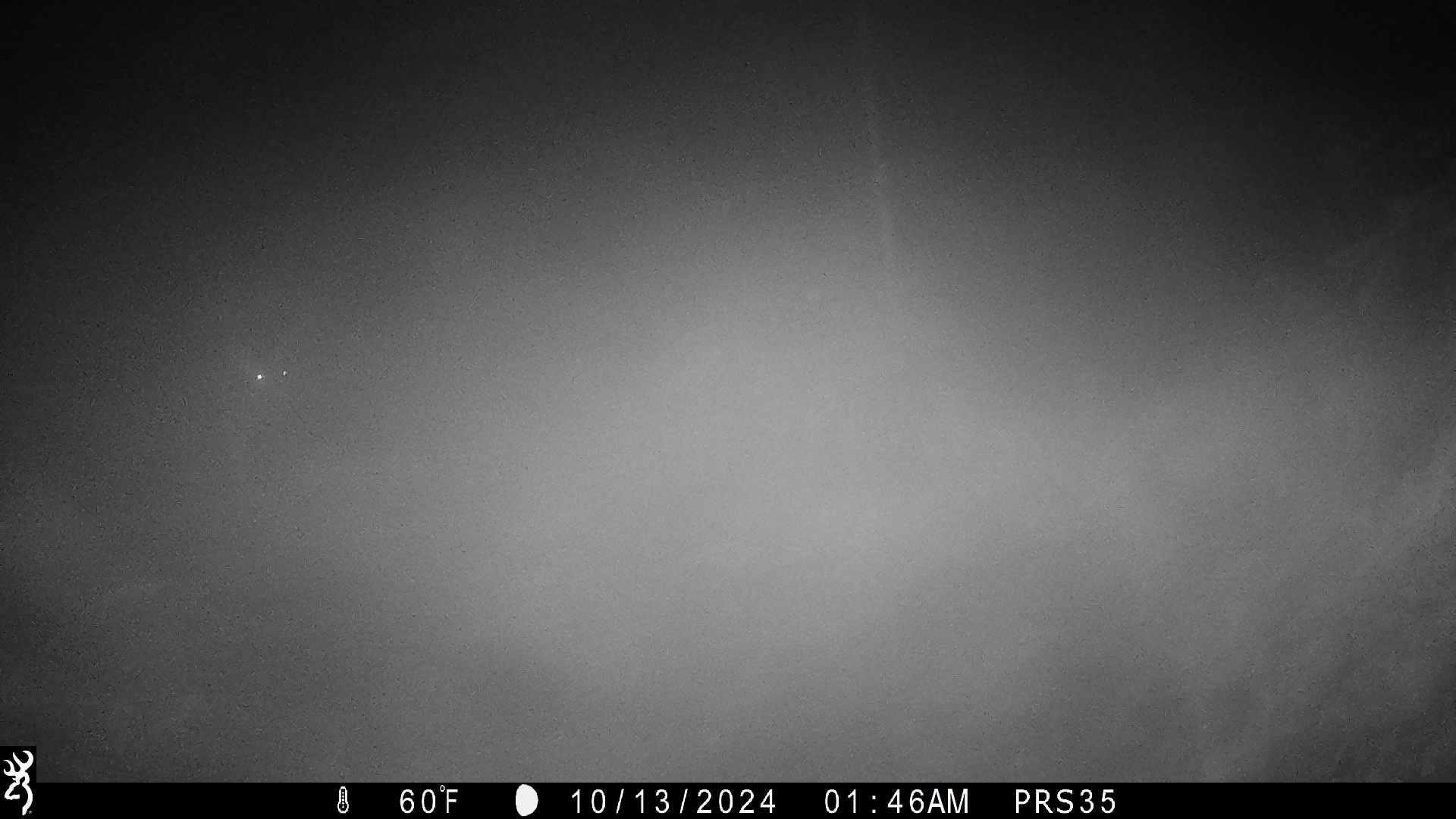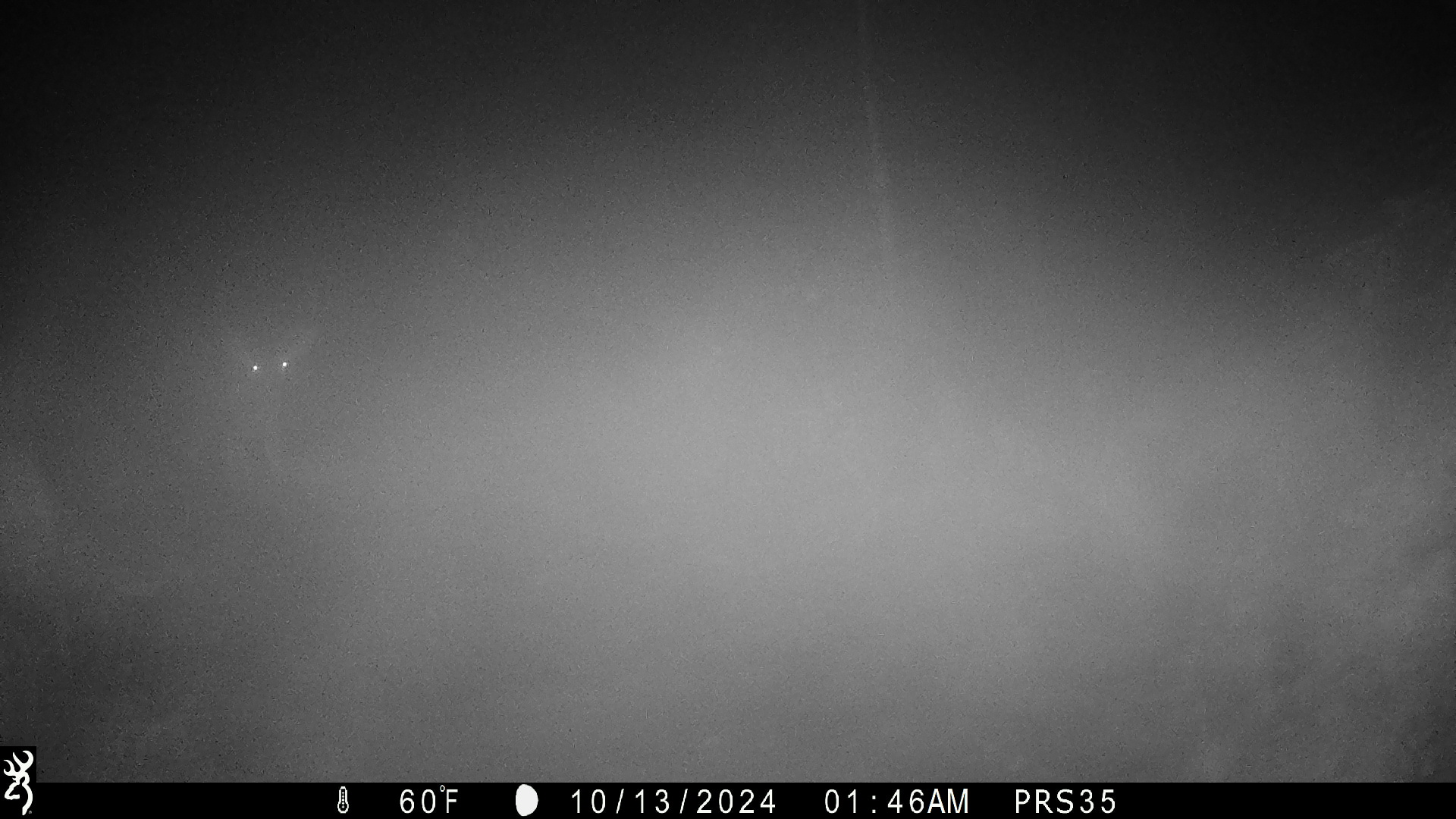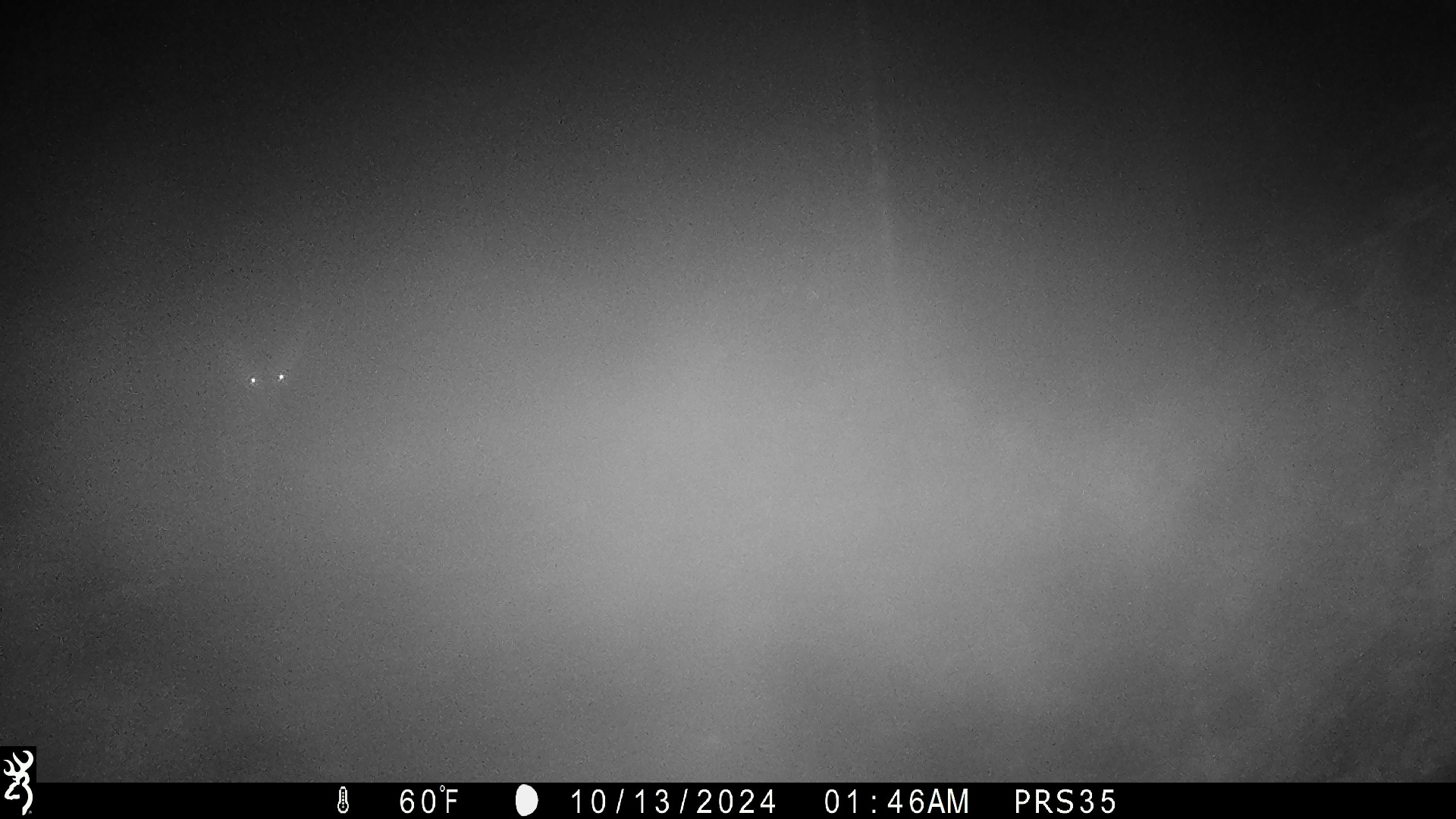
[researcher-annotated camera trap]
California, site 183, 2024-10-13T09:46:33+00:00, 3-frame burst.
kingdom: Animalia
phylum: Chordata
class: Mammalia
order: Artiodactyla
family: Cervidae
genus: Odocoileus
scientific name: Odocoileus hemionus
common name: mule deer